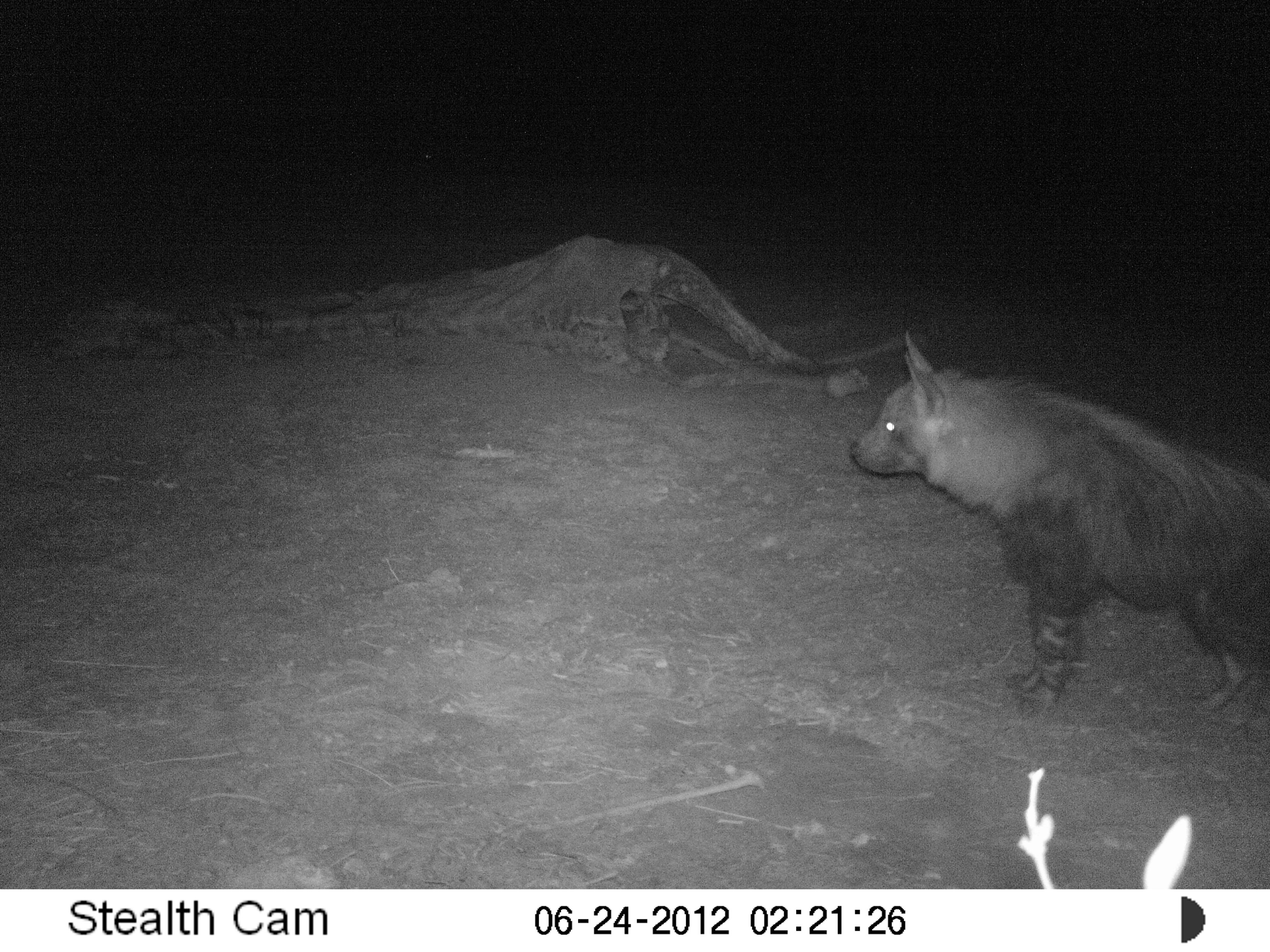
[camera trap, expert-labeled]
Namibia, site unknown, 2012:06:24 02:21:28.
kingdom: Animalia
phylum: Chordata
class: Mammalia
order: Carnivora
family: Hyaenidae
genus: Parahyaena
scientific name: Parahyaena brunnea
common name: brown hyena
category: hyaena brunnea